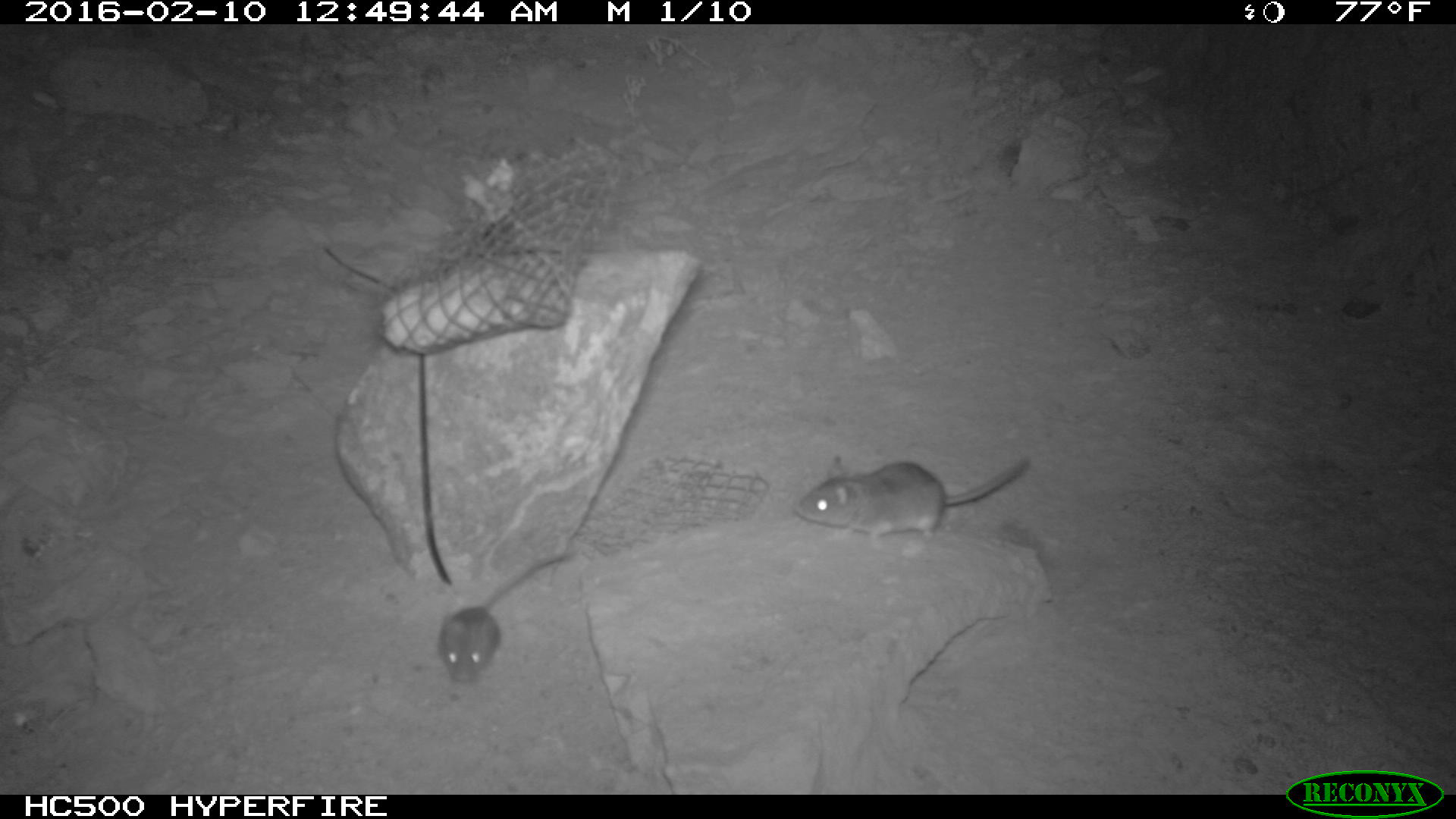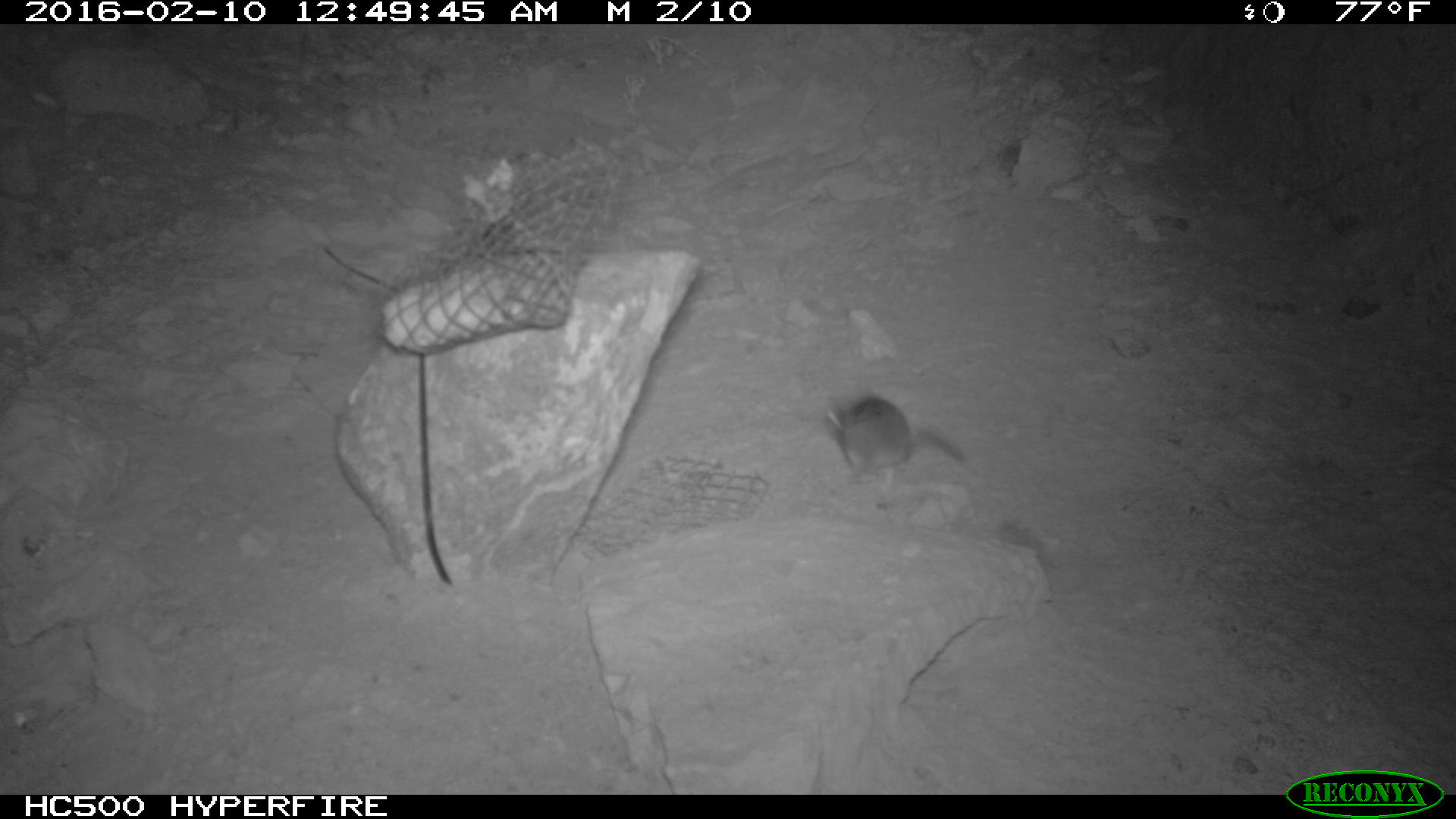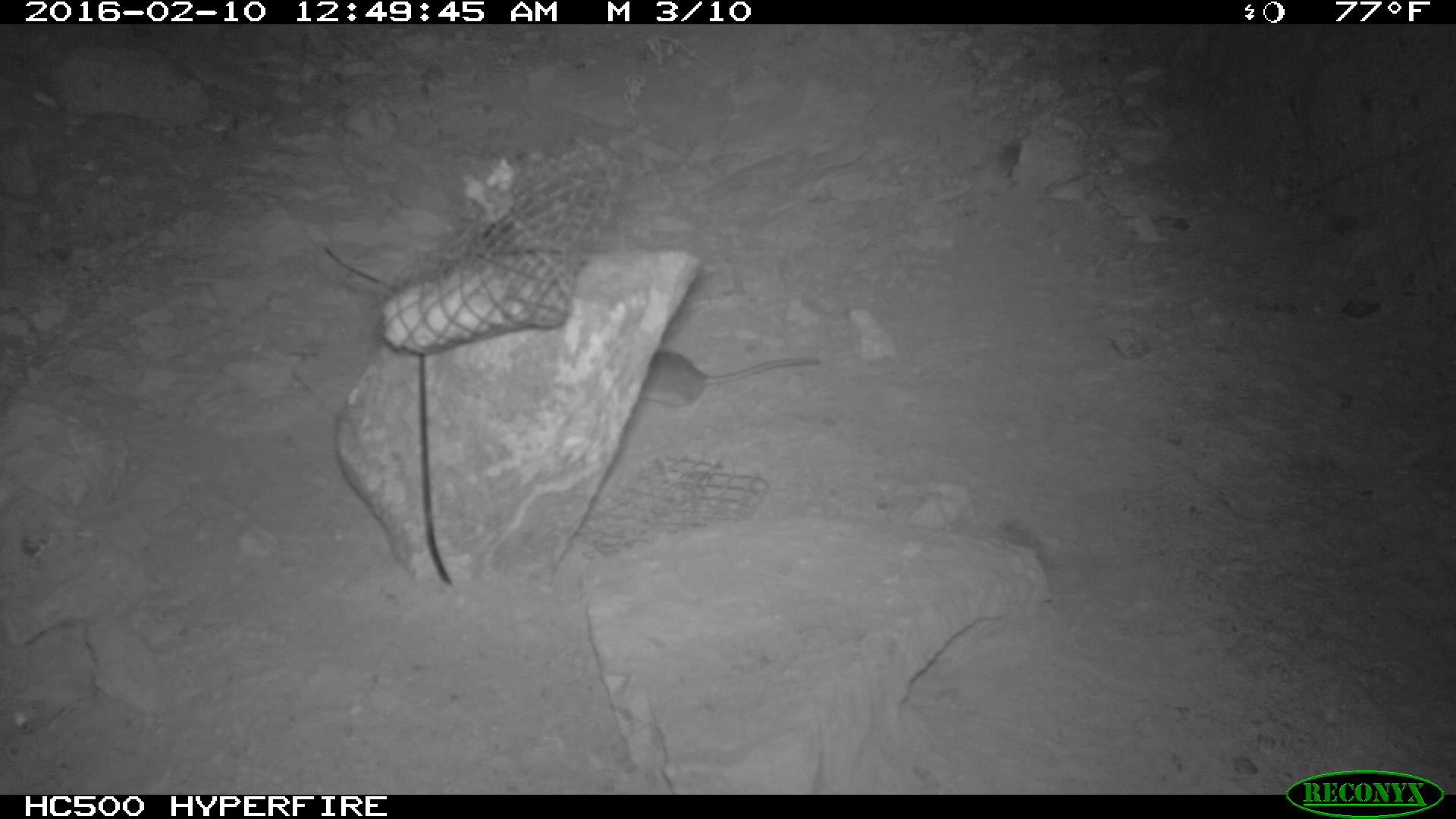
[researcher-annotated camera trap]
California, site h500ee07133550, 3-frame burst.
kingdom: Animalia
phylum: Chordata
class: Mammalia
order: Rodentia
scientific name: Rodentia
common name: rodent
Rodent (Rodentia).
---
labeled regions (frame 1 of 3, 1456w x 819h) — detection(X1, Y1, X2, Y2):
rodent: detection(796, 453, 1030, 543); detection(438, 551, 573, 682)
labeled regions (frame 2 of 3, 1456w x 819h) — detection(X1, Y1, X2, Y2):
rodent: detection(824, 393, 968, 491)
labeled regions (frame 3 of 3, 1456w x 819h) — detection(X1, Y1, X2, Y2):
rodent: detection(638, 347, 821, 416)